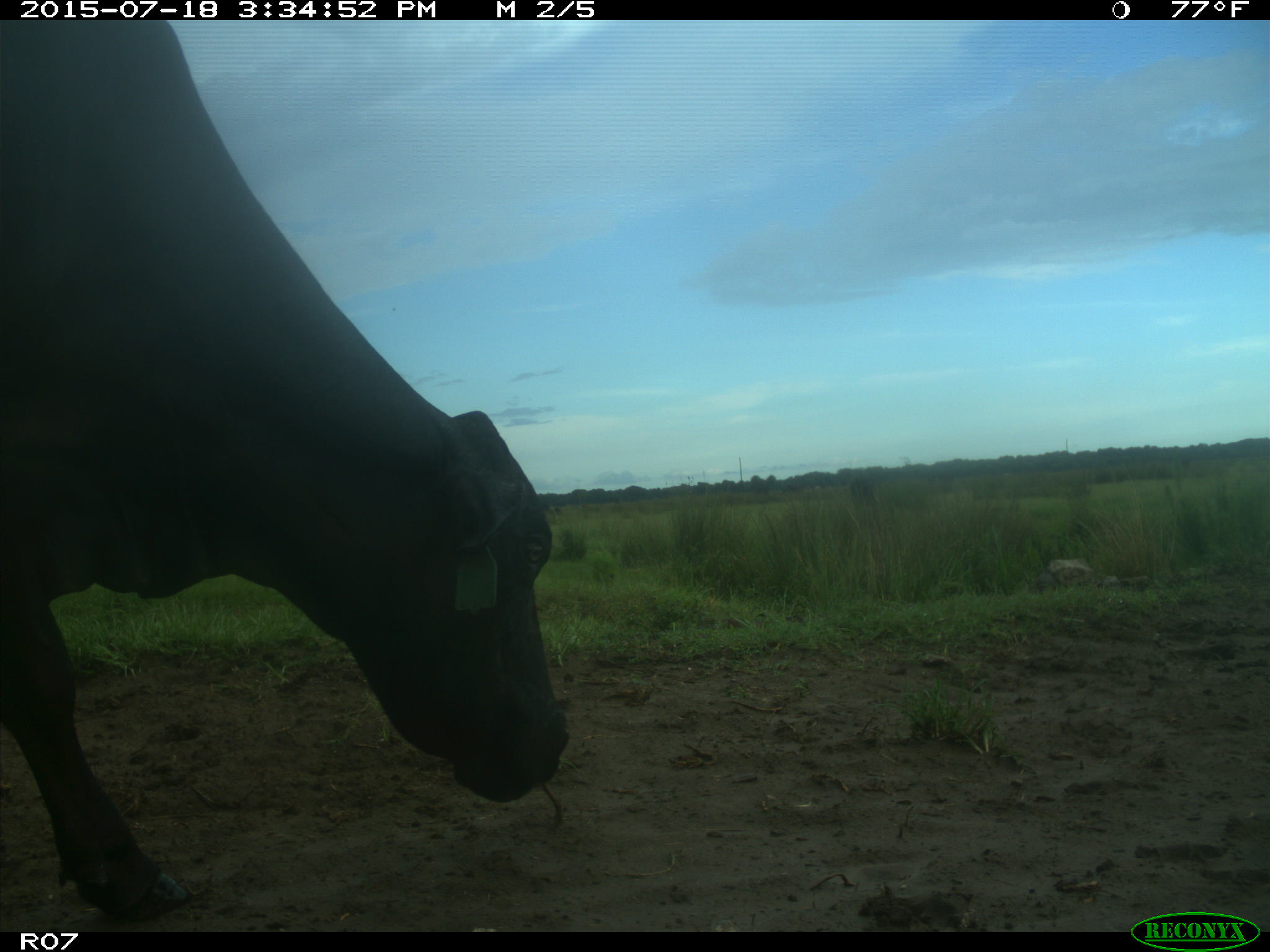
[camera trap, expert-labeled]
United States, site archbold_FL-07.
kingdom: Animalia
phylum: Chordata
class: Mammalia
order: Artiodactyla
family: Bovidae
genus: Bos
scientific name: Bos taurus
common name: domestic cow